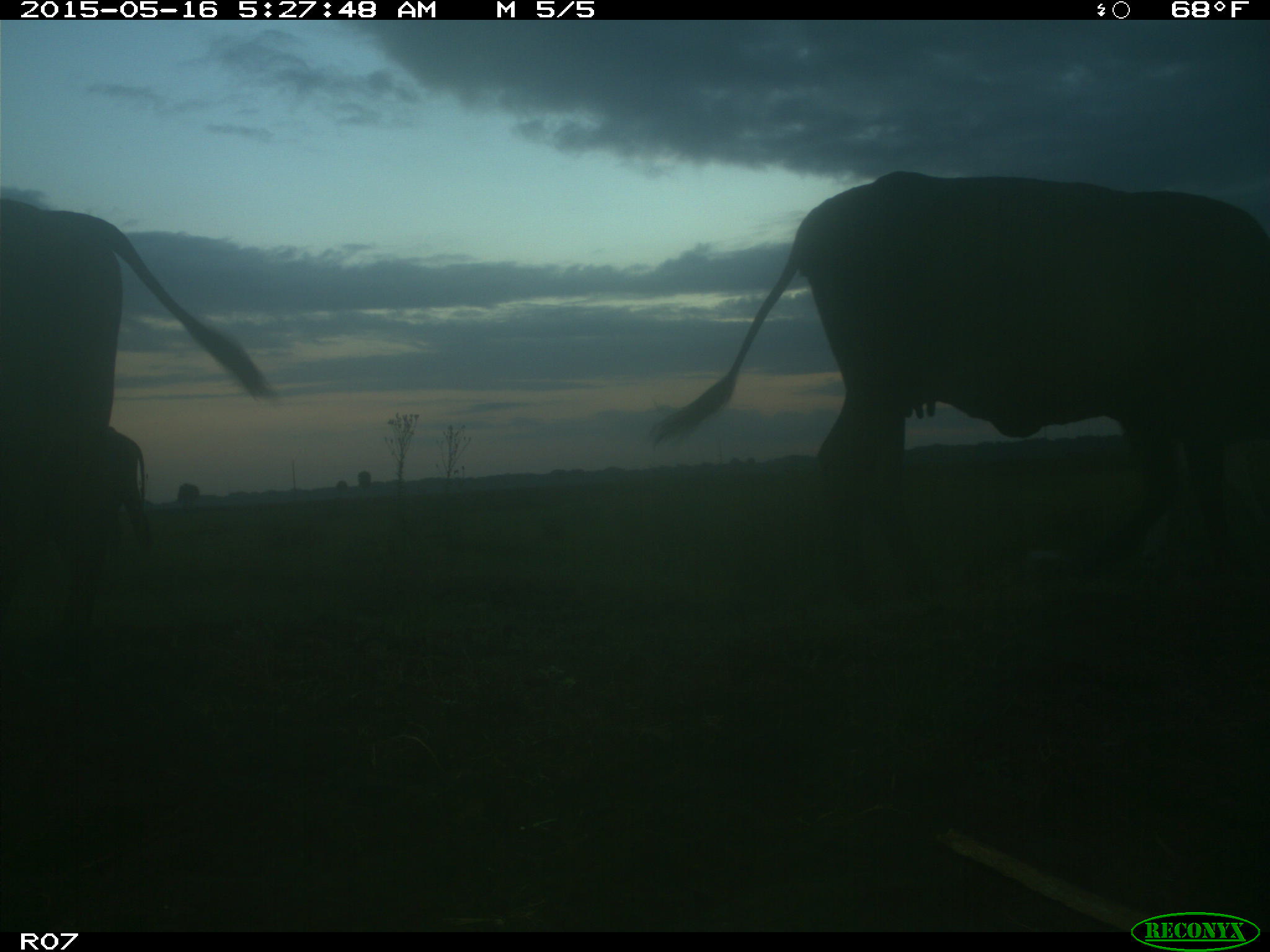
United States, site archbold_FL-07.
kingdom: Animalia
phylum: Chordata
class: Mammalia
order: Artiodactyla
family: Bovidae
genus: Bos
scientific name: Bos taurus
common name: domestic cow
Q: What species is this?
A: Bos taurus (domestic cow).